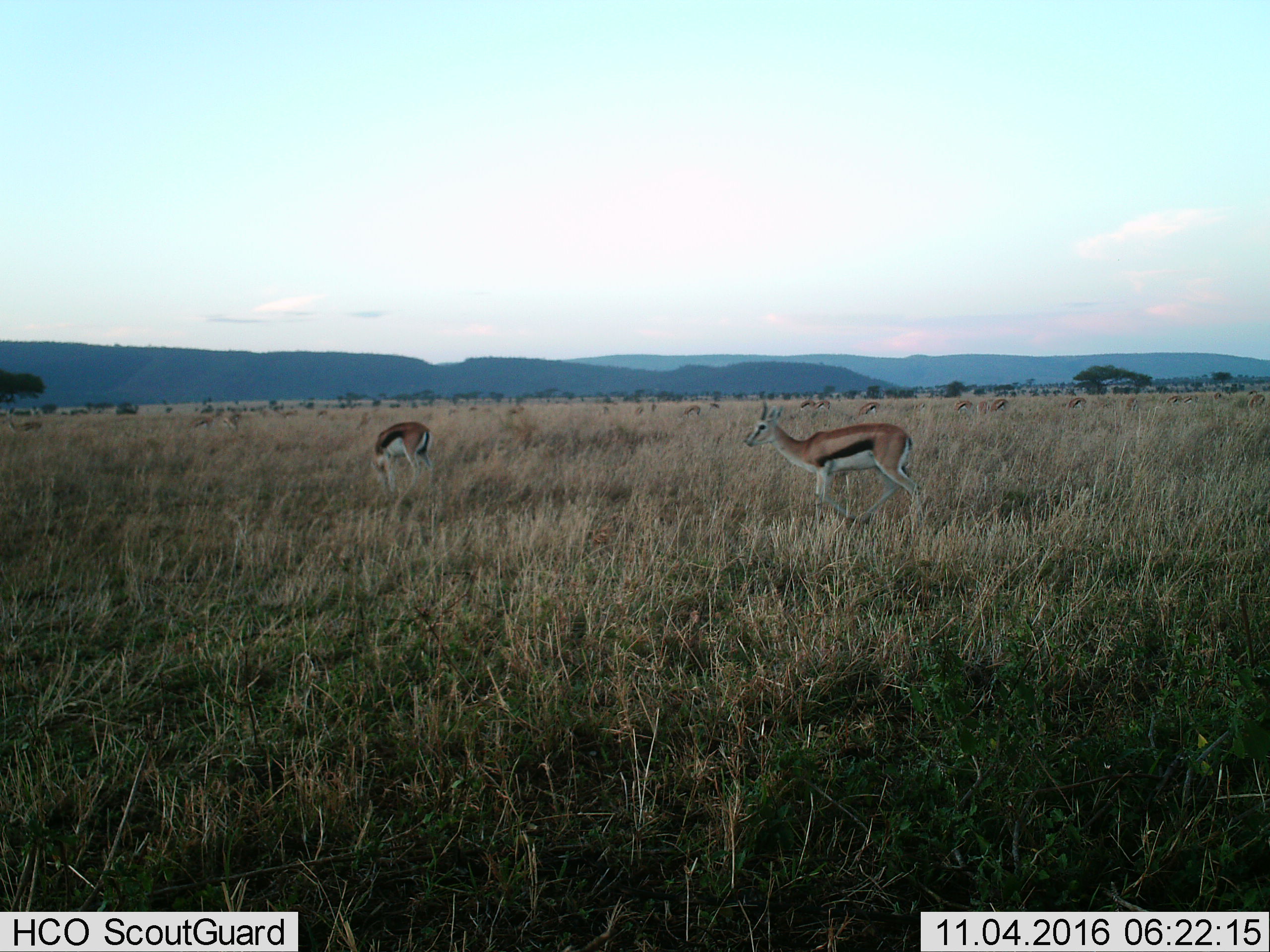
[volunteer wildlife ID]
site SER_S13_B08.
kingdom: Animalia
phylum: Chordata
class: Mammalia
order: Artiodactyla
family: Bovidae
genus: Eudorcas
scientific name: Eudorcas thomsonii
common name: thomson's gazelle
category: gazellethomsons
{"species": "gazellethomsons (thomson's gazelle) (Eudorcas thomsonii)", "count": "11-50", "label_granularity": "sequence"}